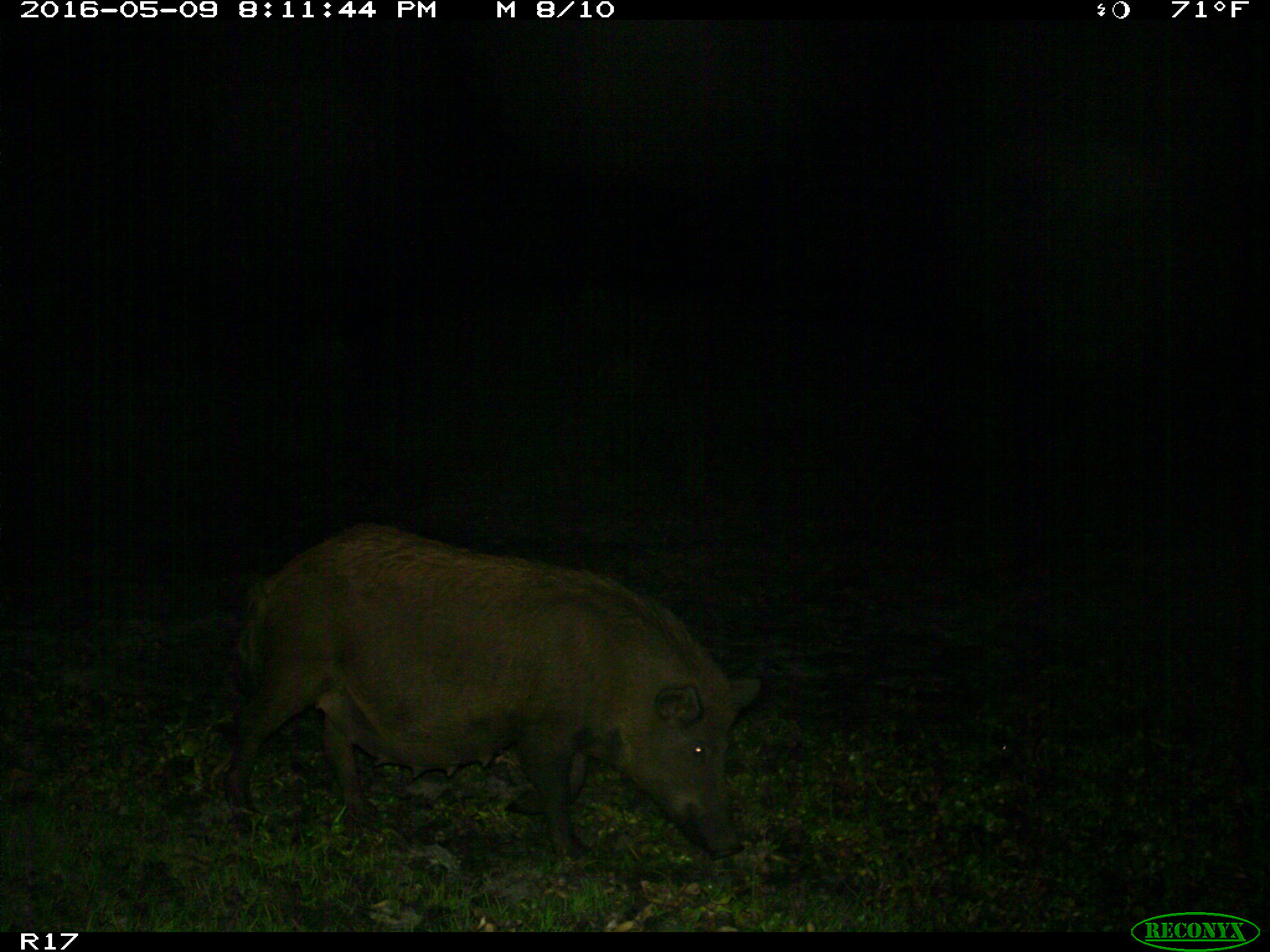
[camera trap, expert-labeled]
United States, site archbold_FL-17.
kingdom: Animalia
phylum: Chordata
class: Mammalia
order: Artiodactyla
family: Suidae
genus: Sus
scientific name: Sus scrofa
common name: wild boar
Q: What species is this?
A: Sus scrofa (wild boar).